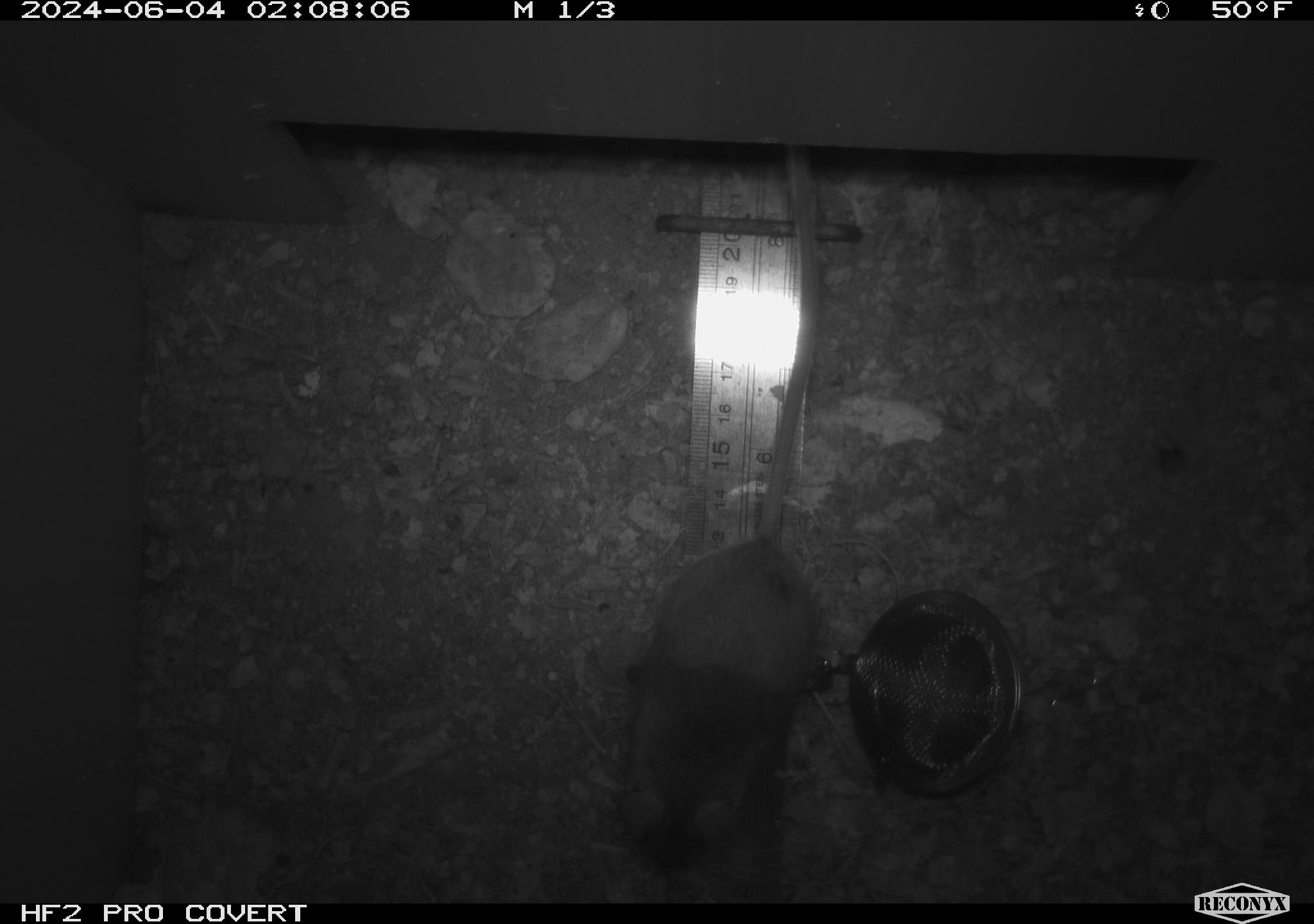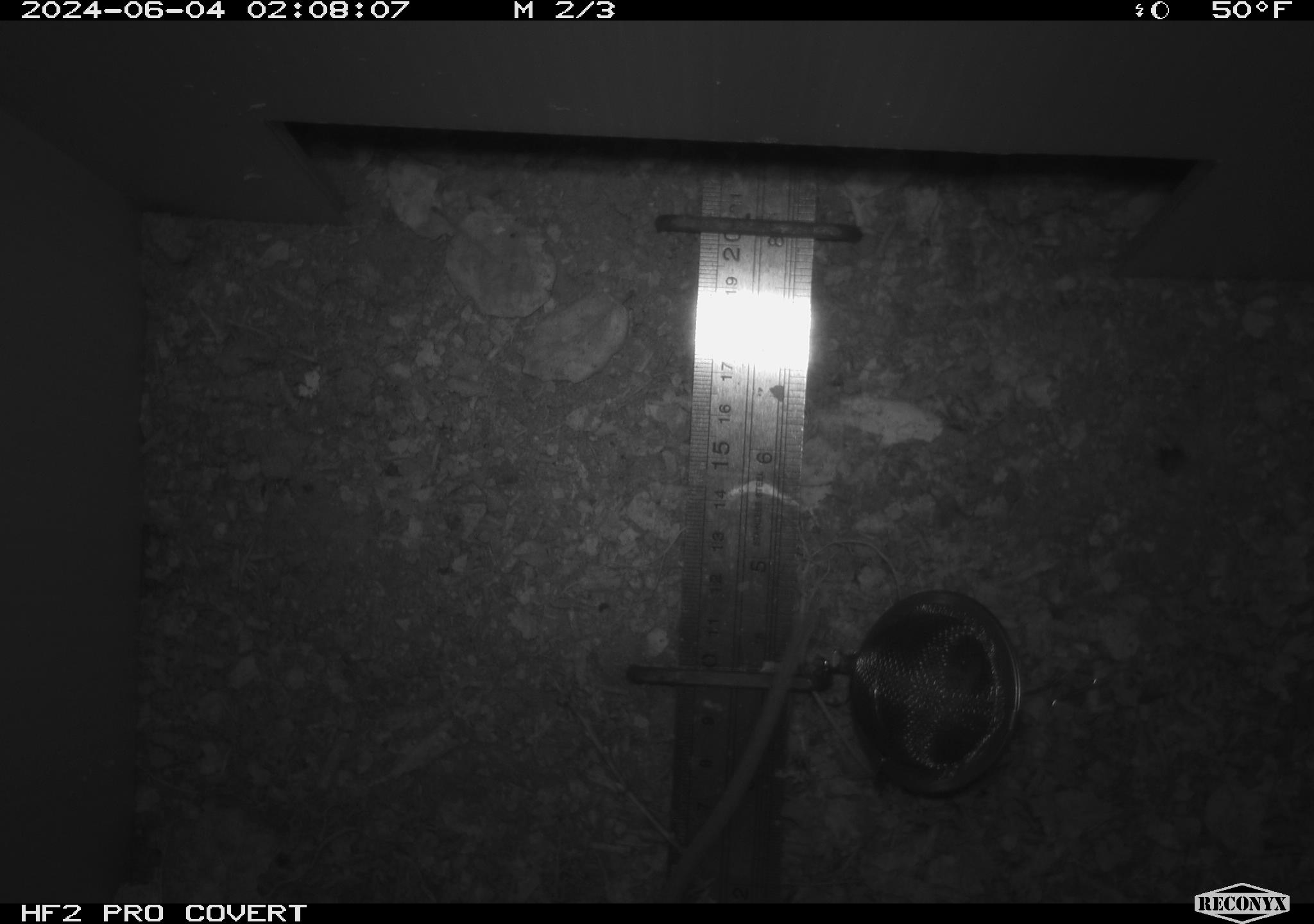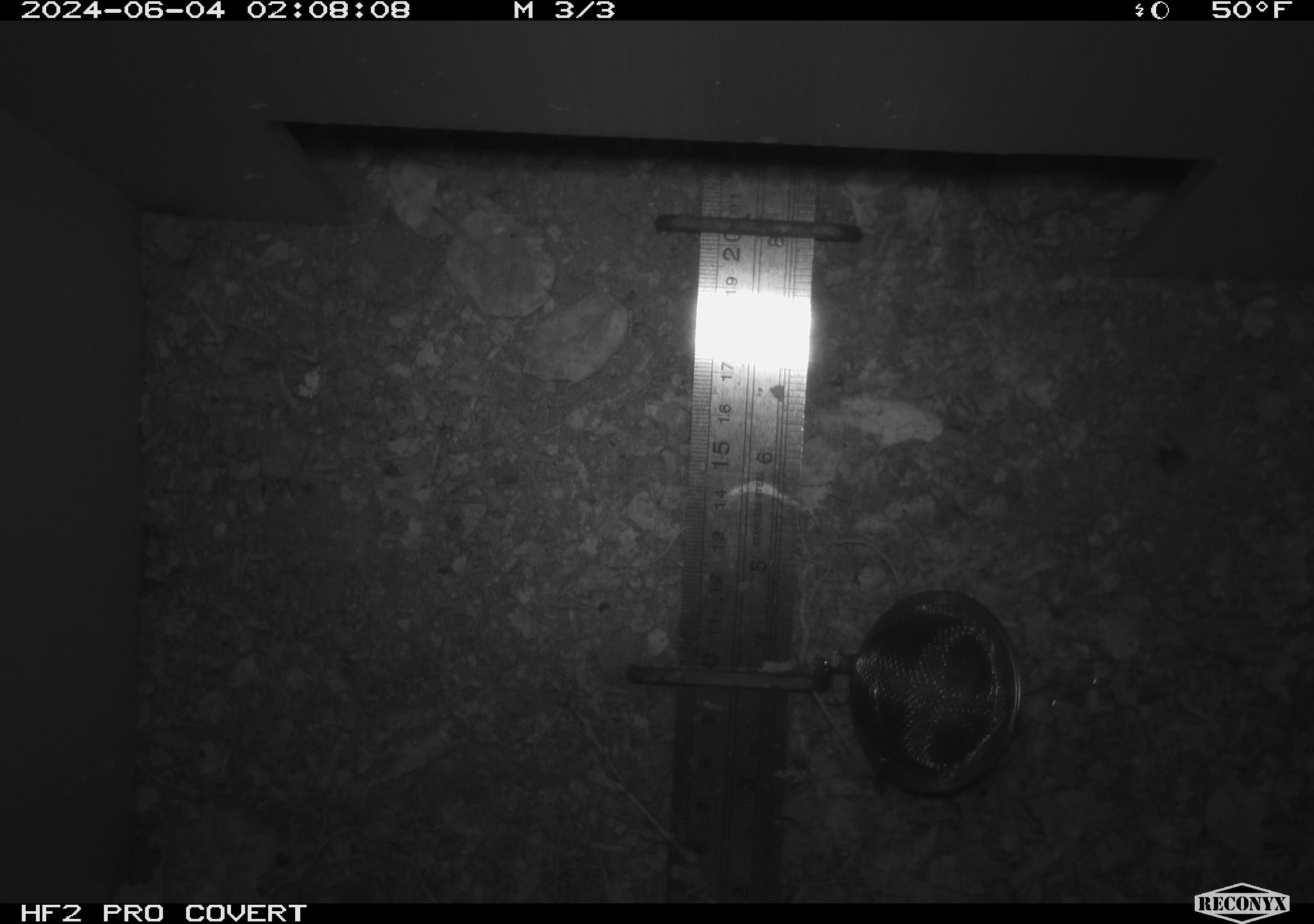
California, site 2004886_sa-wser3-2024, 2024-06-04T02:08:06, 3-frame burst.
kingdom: Animalia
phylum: Chordata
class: Mammalia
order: Rodentia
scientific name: Rodentia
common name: mouse species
Mouse species (Rodentia).